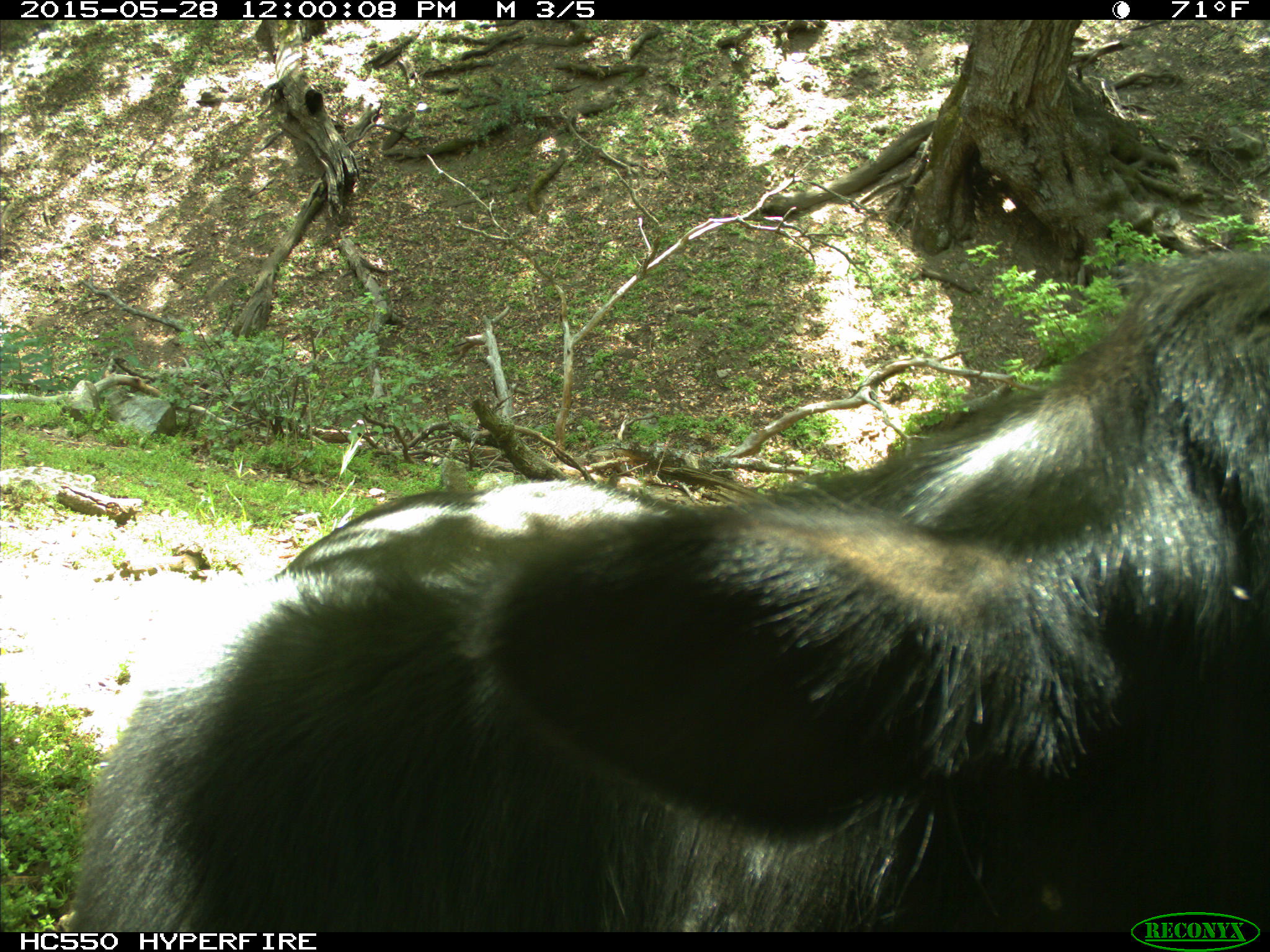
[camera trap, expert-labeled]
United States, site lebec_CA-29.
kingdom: Animalia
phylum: Chordata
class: Mammalia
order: Artiodactyla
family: Bovidae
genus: Bos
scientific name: Bos taurus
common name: domestic cow